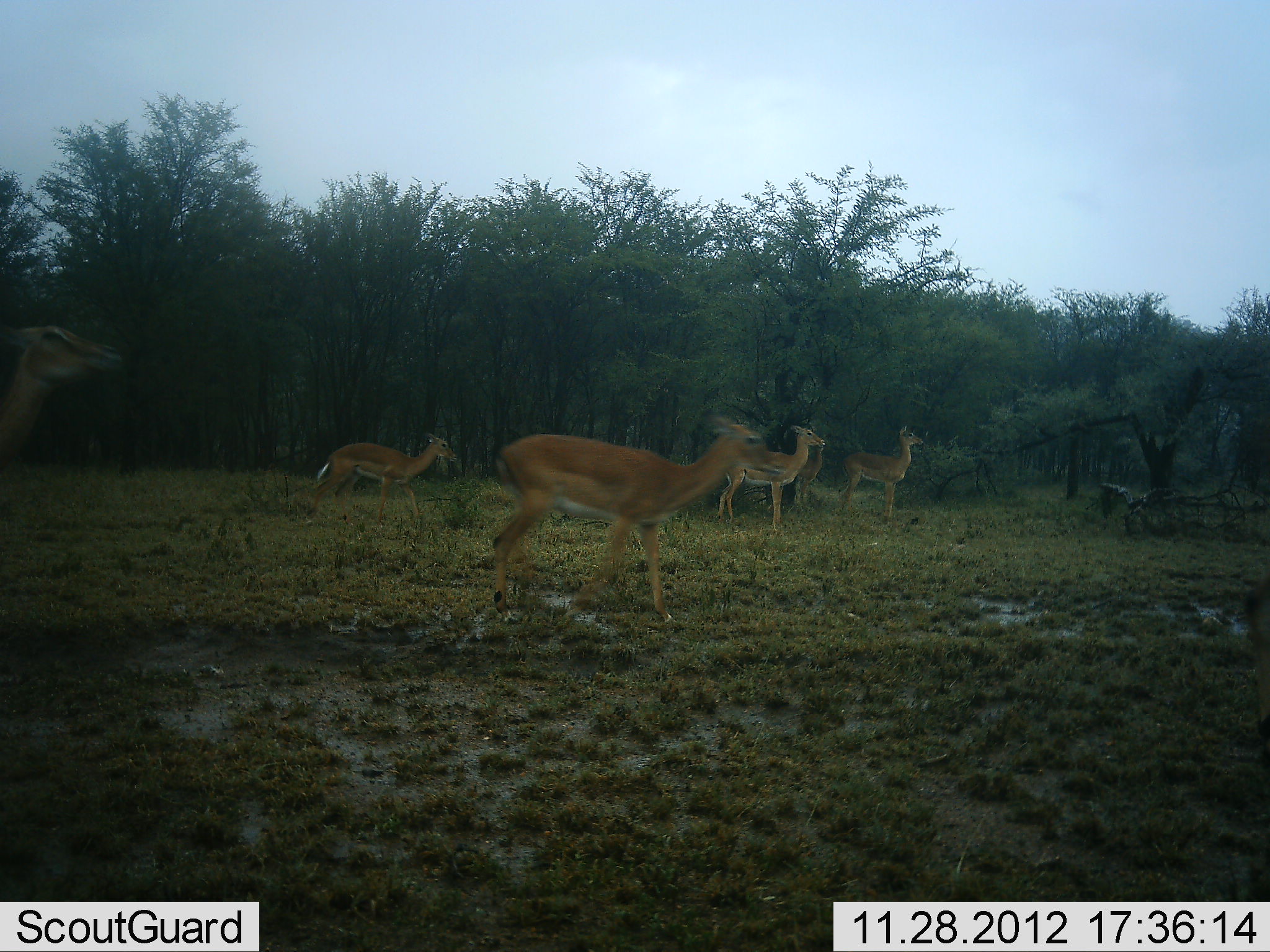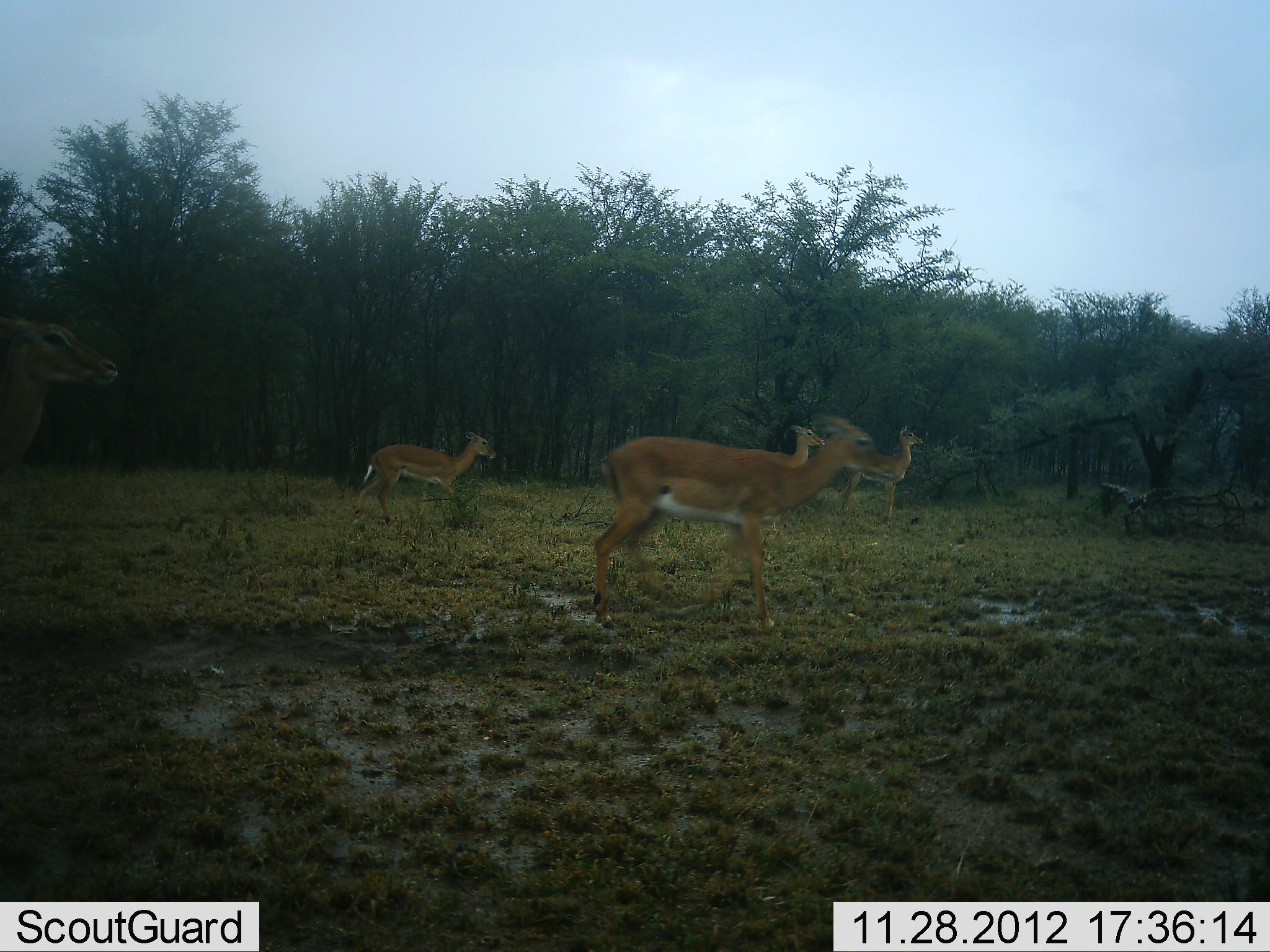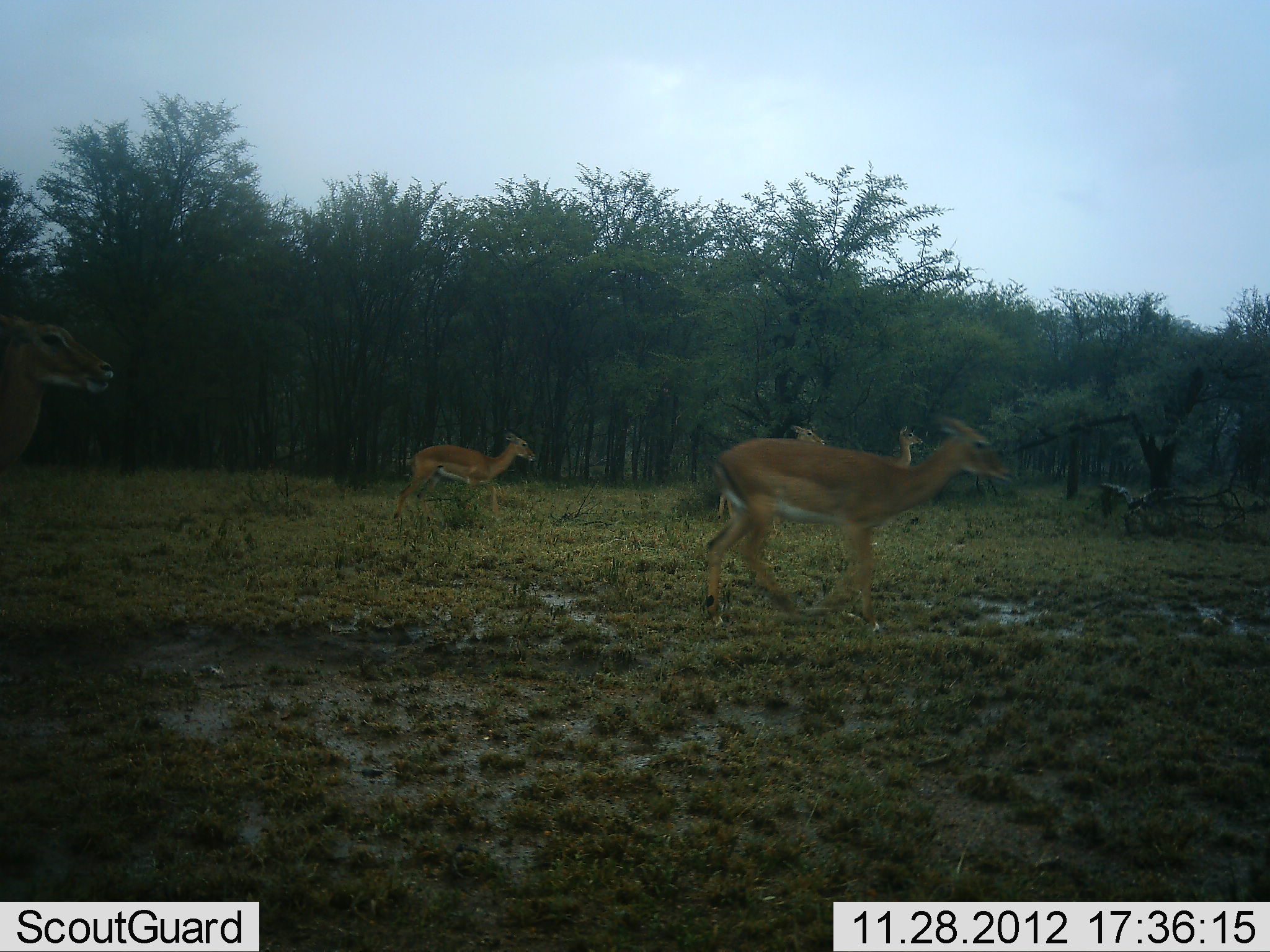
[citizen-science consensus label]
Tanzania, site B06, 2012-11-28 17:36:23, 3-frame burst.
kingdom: Animalia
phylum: Chordata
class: Mammalia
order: Artiodactyla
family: Bovidae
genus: Aepyceros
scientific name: Aepyceros melampus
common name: impala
Impala (Aepyceros melampus), count 5. Behavior (volunteer vote fractions): standing 100%, resting 0%, moving 91%, interacting 0%. Young present (vote fraction): 0%. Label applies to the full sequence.